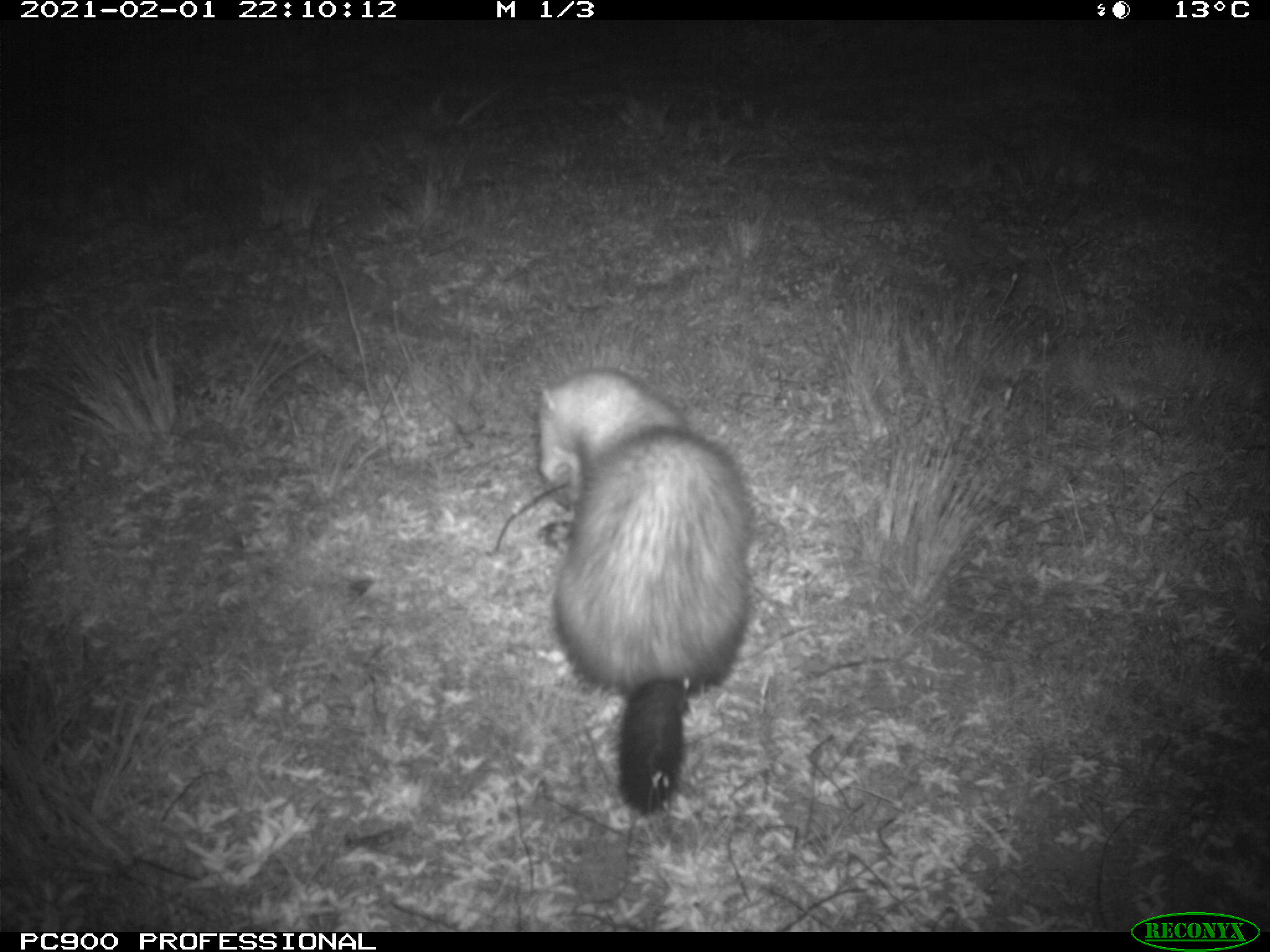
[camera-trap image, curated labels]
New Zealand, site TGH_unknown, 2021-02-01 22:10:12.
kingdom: Animalia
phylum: Chordata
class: Mammalia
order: Carnivora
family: Mustelidae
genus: Mustela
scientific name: Mustela furo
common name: ferret